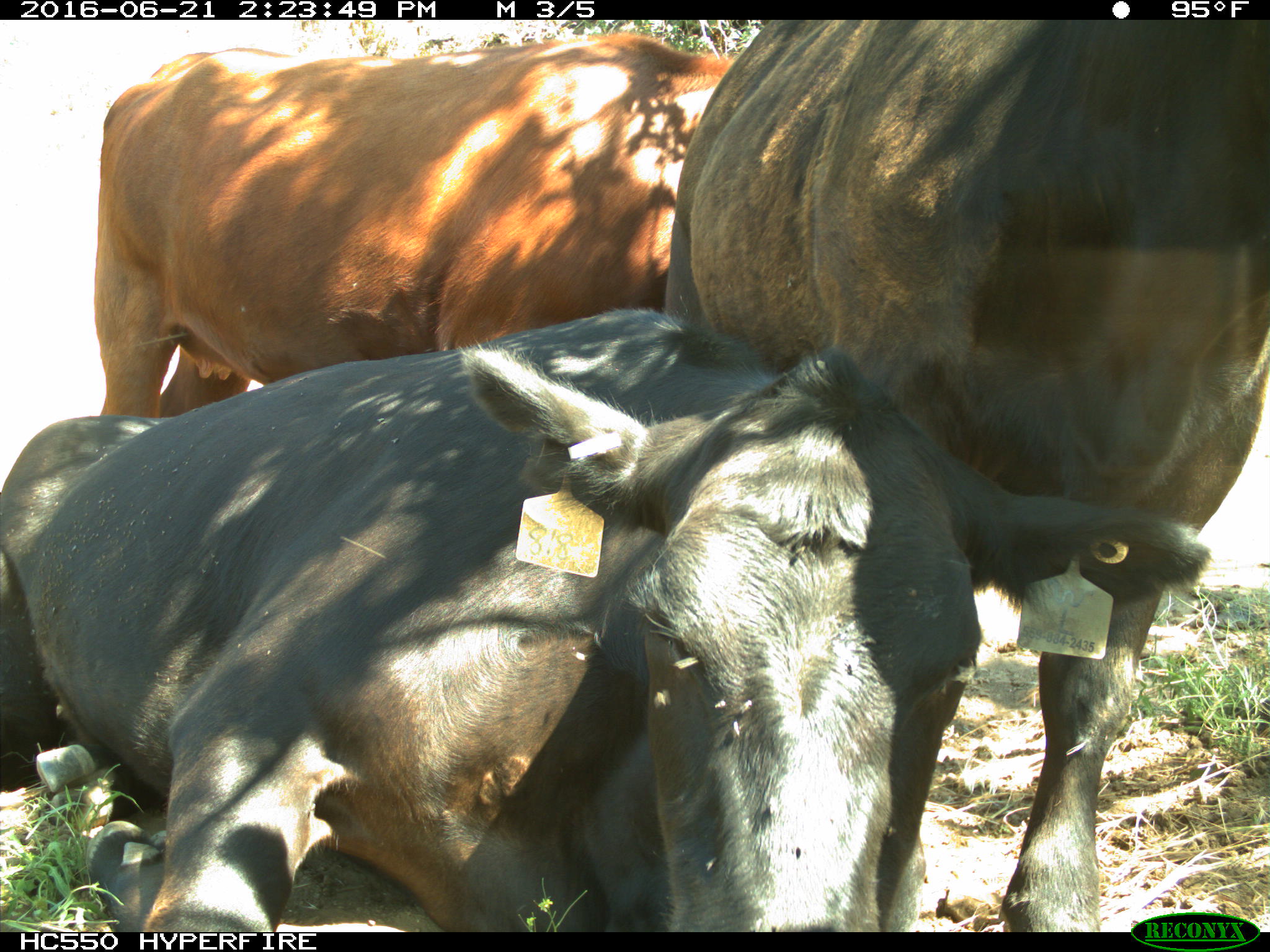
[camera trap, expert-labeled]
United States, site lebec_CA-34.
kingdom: Animalia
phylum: Chordata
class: Mammalia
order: Artiodactyla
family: Bovidae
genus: Bos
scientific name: Bos taurus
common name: domestic cow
Bos taurus (domestic cow).